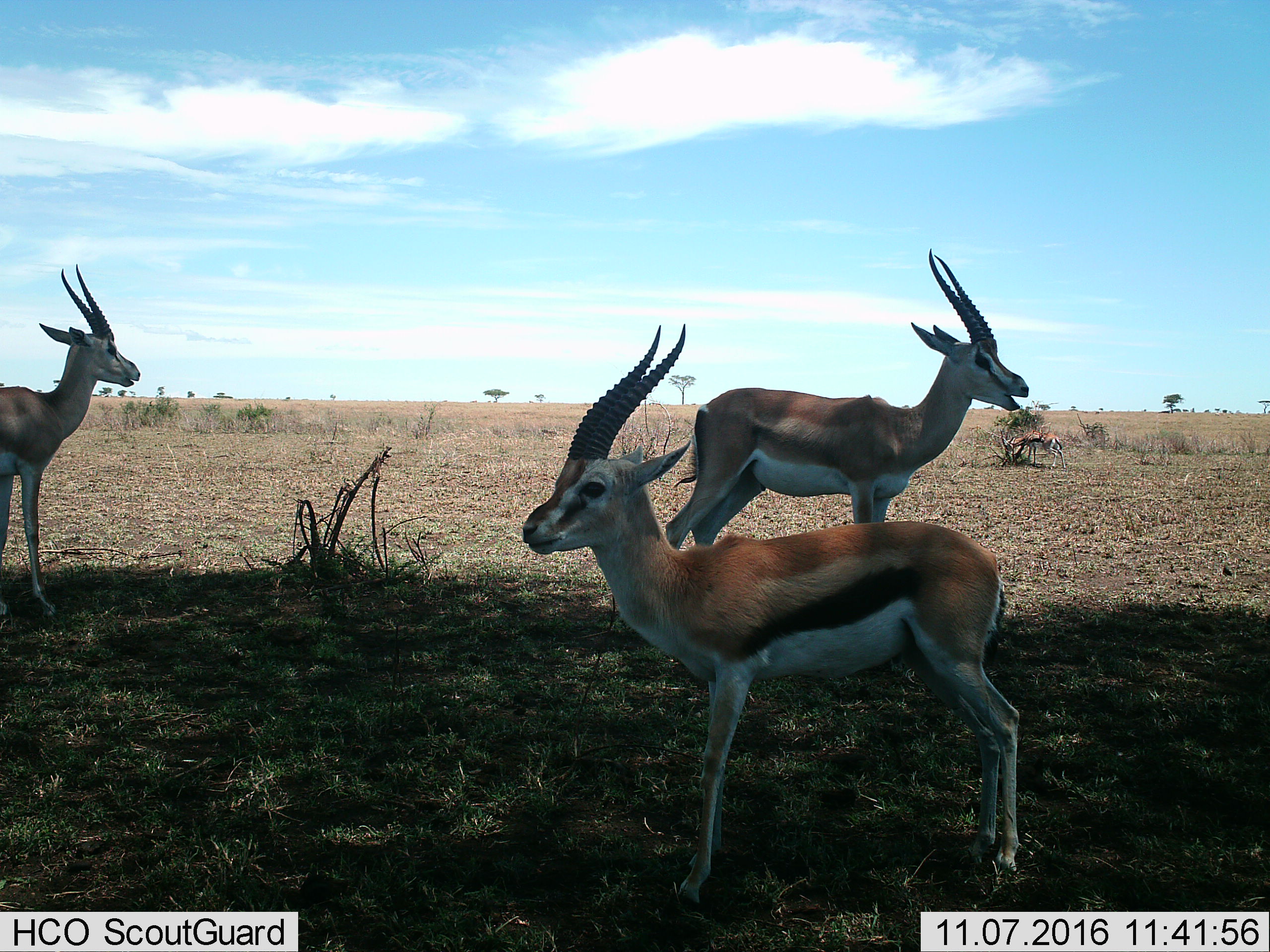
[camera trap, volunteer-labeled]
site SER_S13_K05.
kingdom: Animalia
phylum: Chordata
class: Mammalia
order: Artiodactyla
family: Bovidae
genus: Eudorcas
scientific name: Eudorcas thomsonii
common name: thomson's gazelle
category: gazellethomsons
Gazellethomsons (thomson's gazelle) (Eudorcas thomsonii), count 3. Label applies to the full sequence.